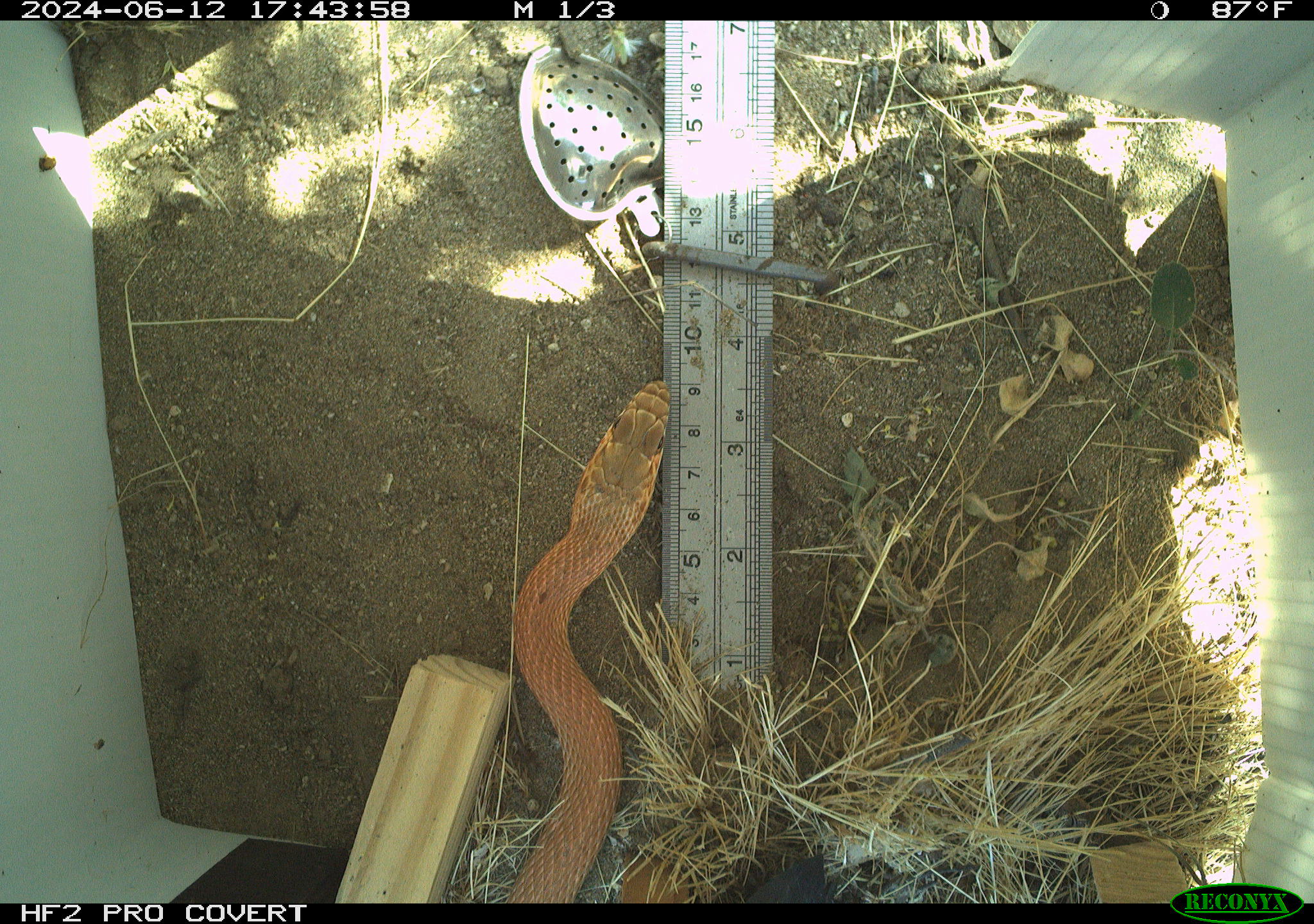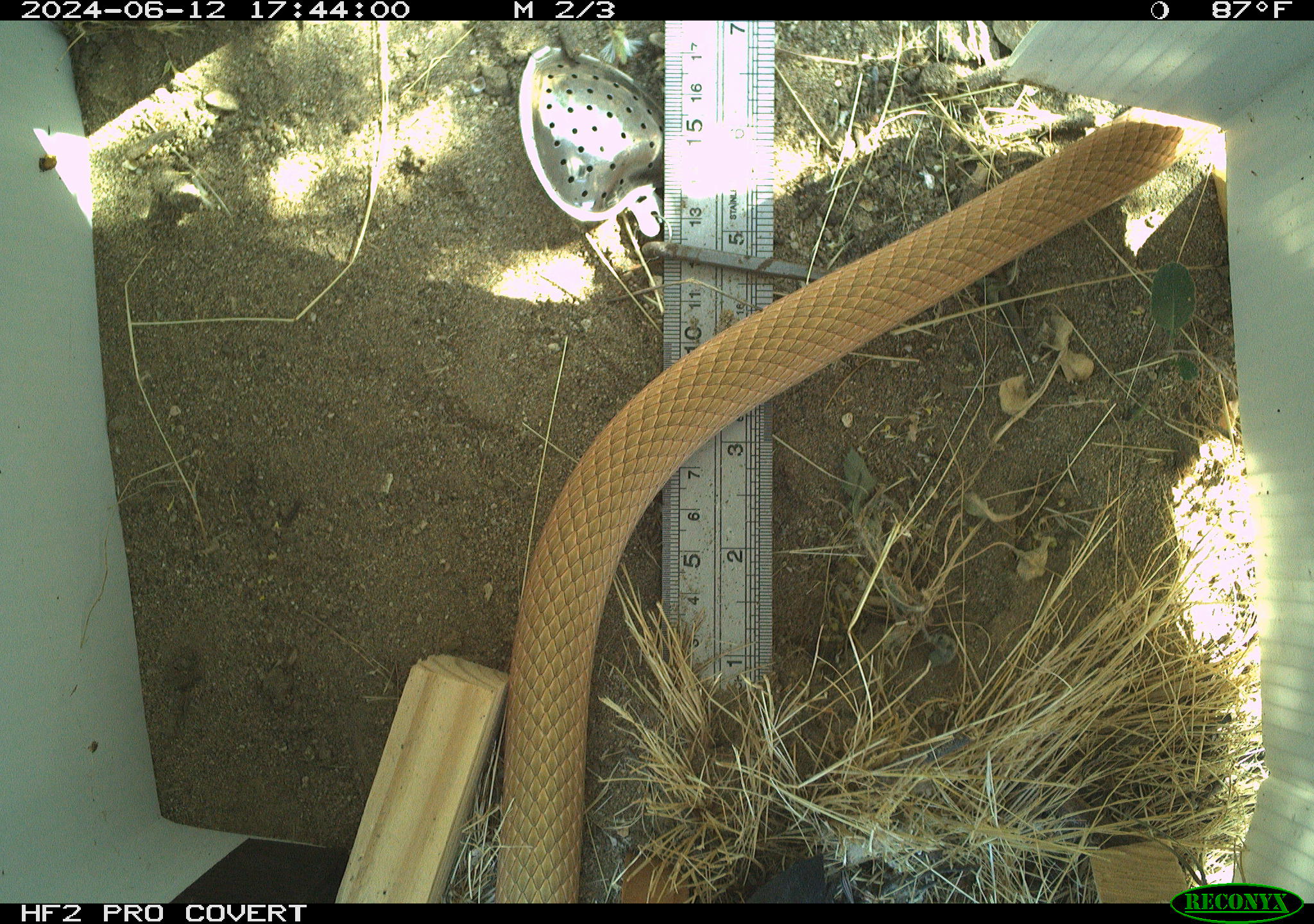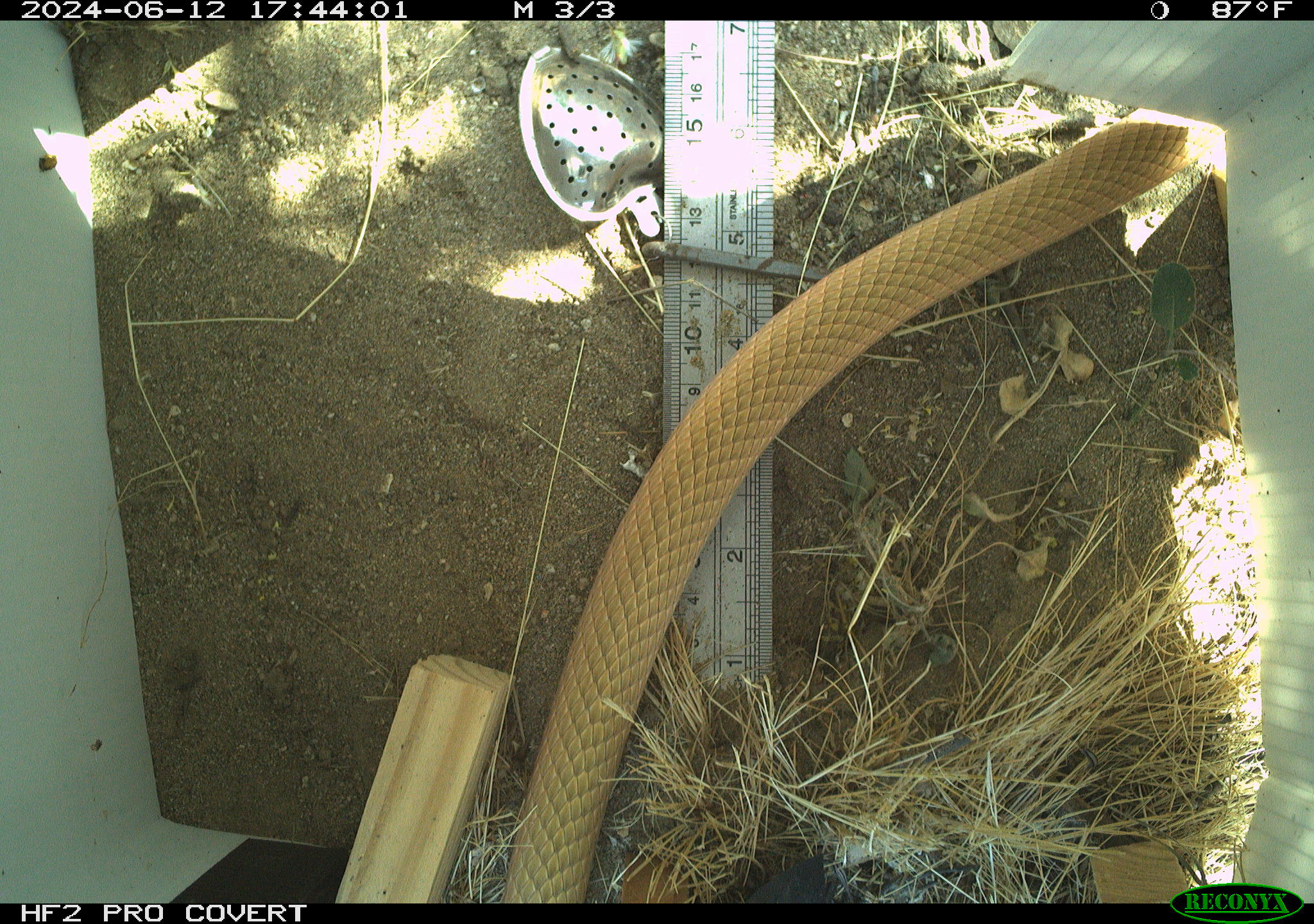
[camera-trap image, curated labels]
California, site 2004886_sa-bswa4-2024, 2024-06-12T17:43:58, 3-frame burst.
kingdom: Animalia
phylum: Chordata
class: Reptilia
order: Squamata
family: Colubridae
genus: Masticophis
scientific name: Masticophis flagellum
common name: coachwhip